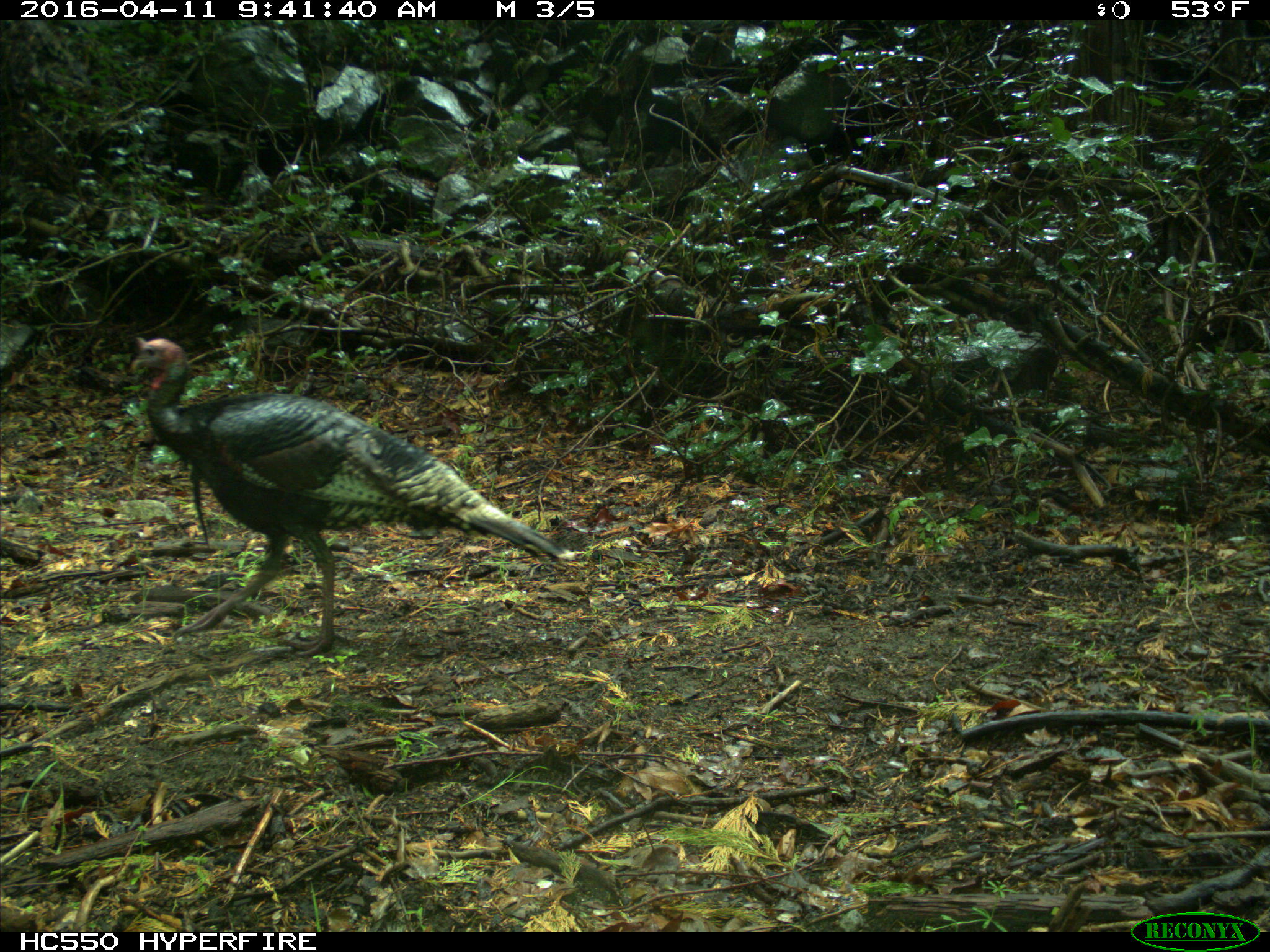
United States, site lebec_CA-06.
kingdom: Animalia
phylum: Chordata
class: Aves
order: Galliformes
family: Phasianidae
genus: Meleagris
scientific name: Meleagris gallopavo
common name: wild turkey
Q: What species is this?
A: Meleagris gallopavo (wild turkey).